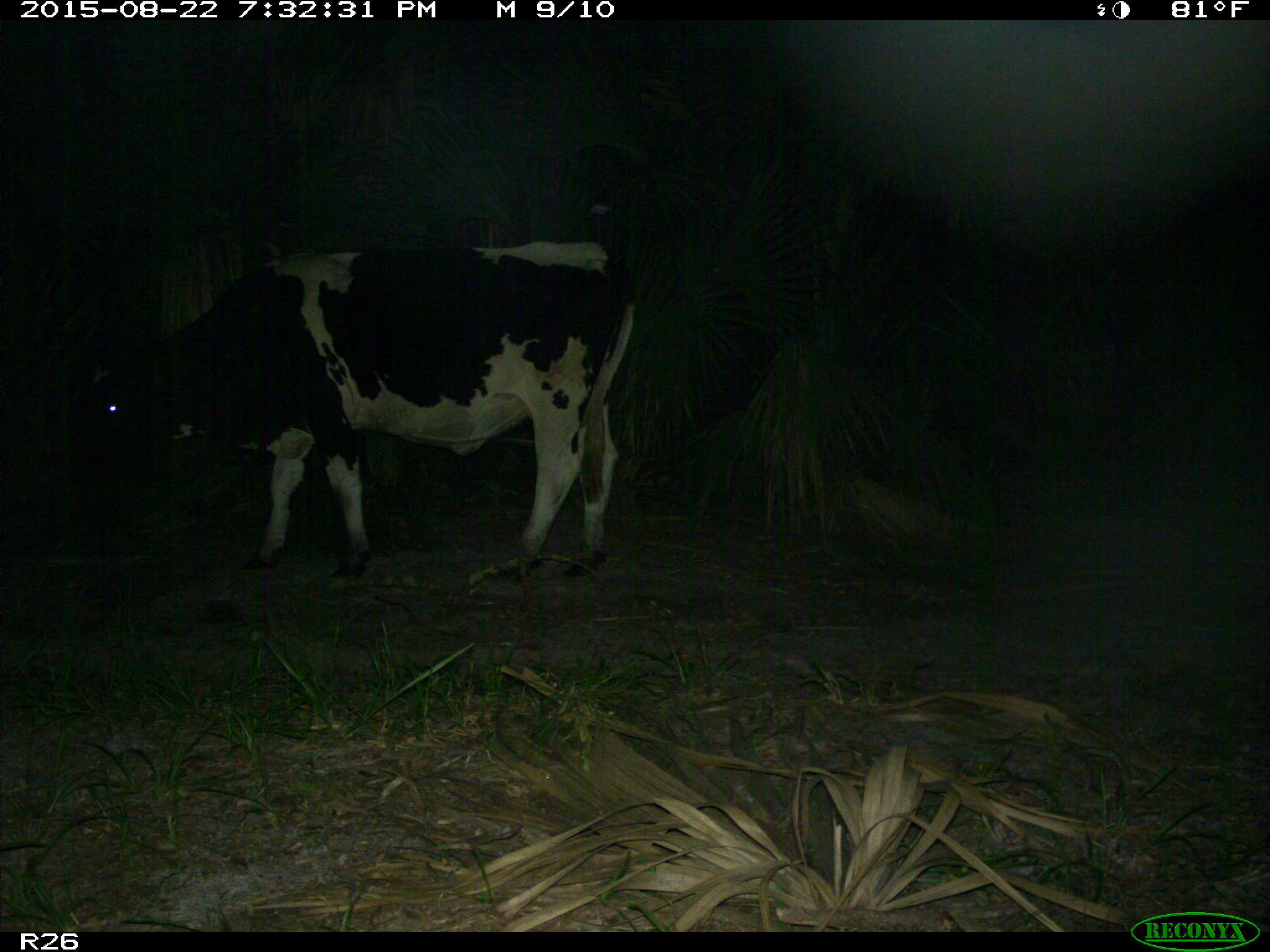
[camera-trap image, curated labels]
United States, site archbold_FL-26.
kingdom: Animalia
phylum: Chordata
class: Mammalia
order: Artiodactyla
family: Bovidae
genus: Bos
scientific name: Bos taurus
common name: domestic cow